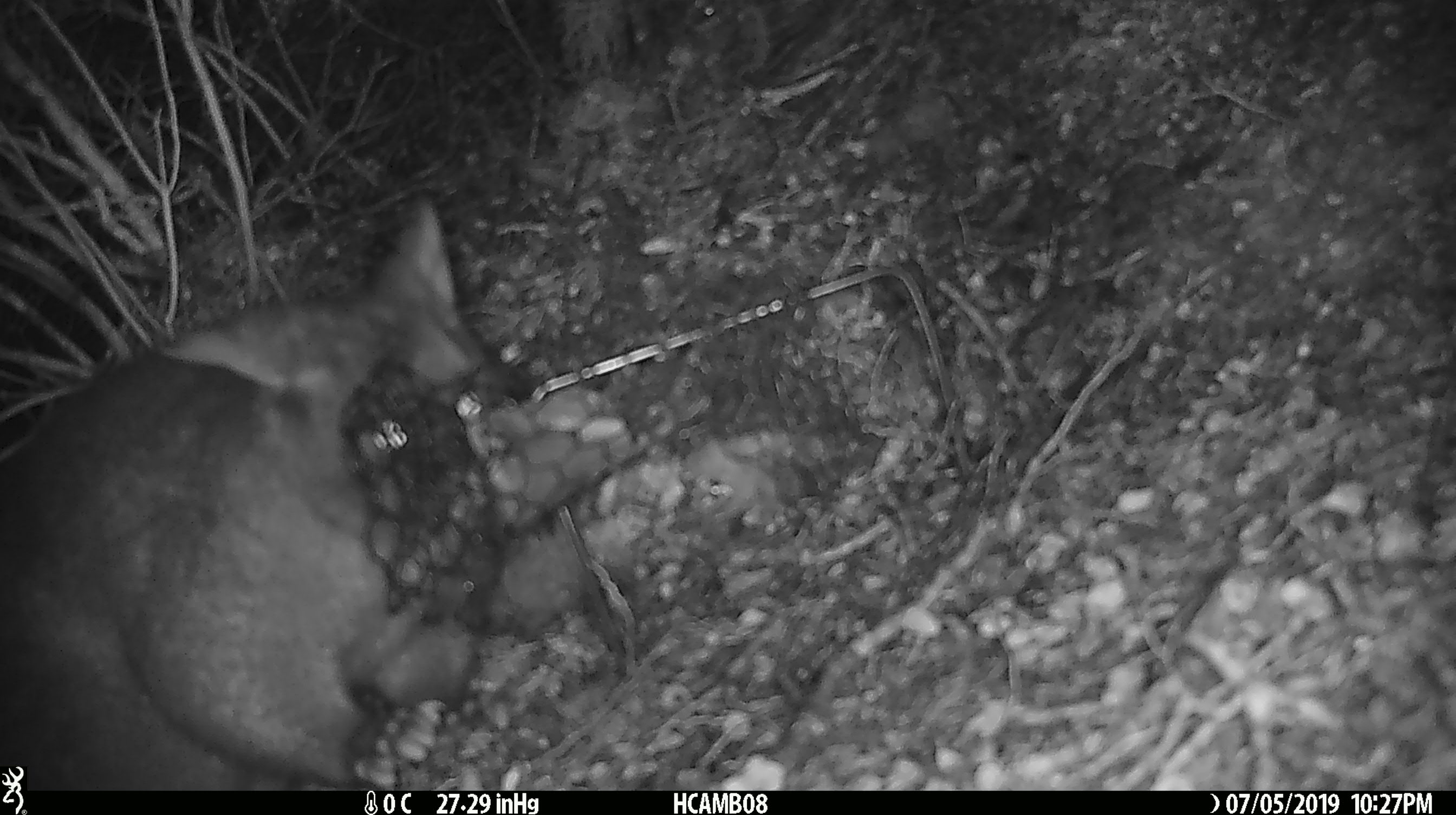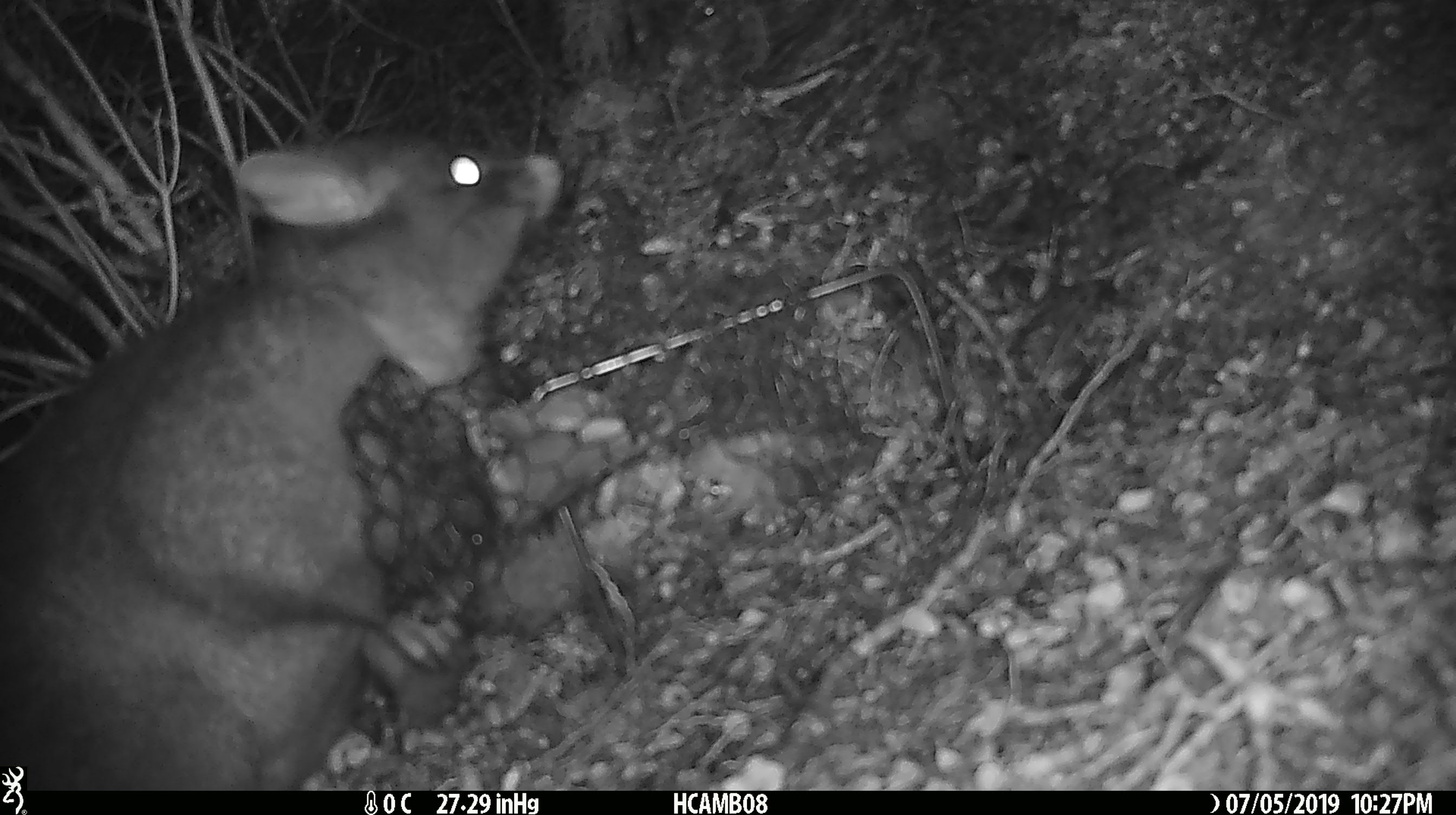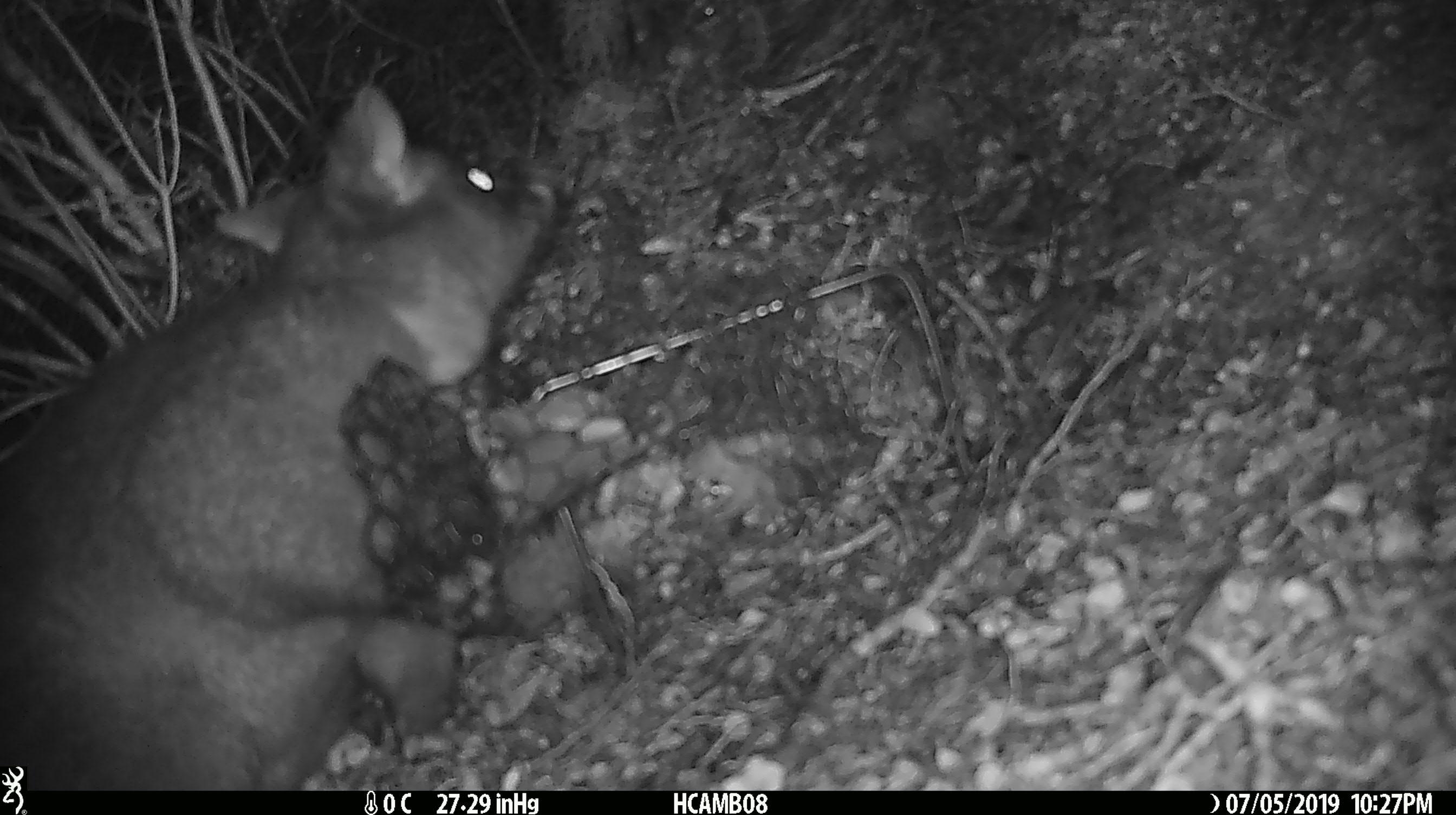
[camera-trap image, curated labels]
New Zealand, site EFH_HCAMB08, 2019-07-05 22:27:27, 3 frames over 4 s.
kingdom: Animalia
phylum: Chordata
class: Mammalia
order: Diprotodontia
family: Phalangeridae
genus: Trichosurus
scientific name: Trichosurus vulpecula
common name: common brushtail possum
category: possum